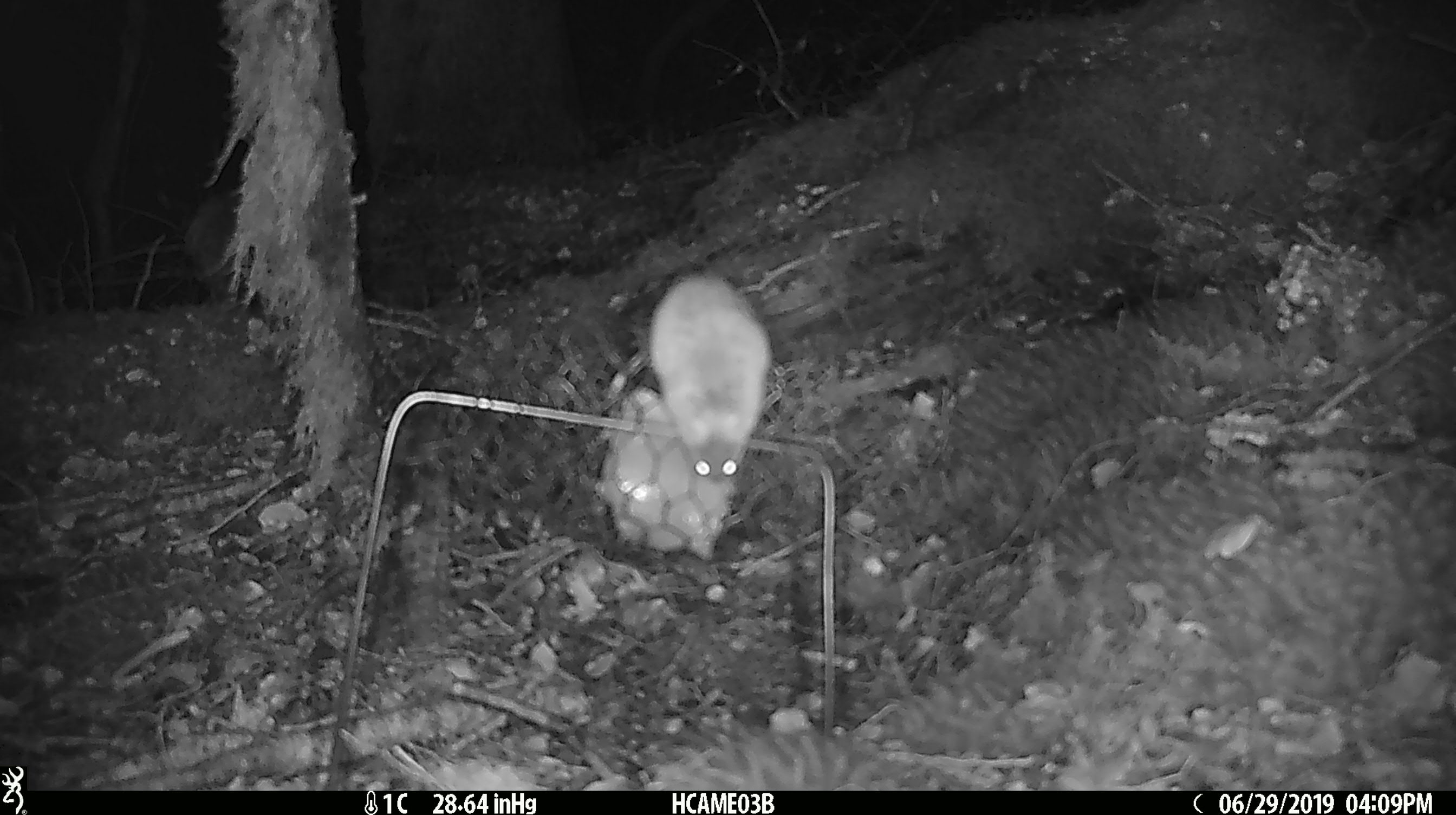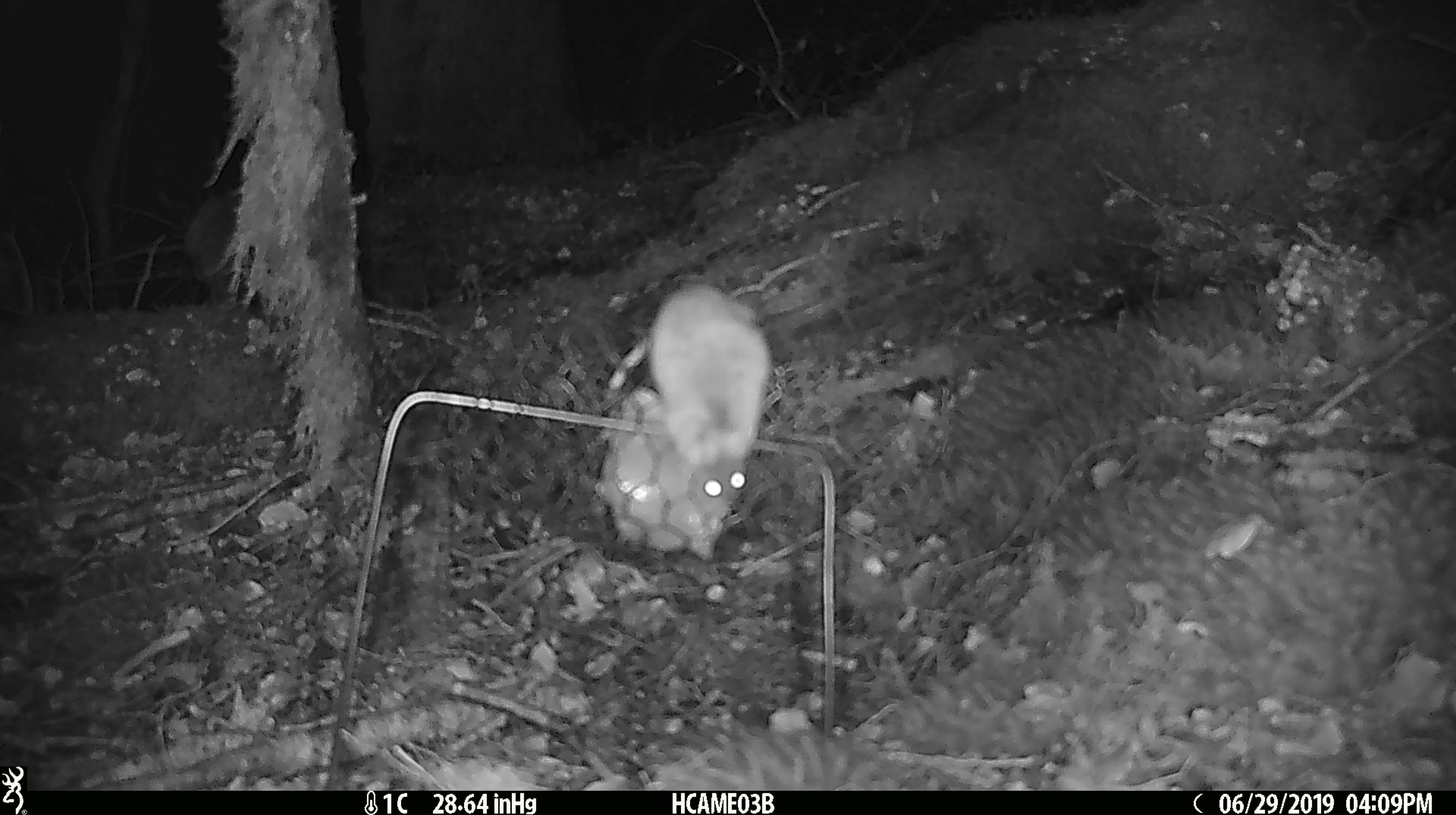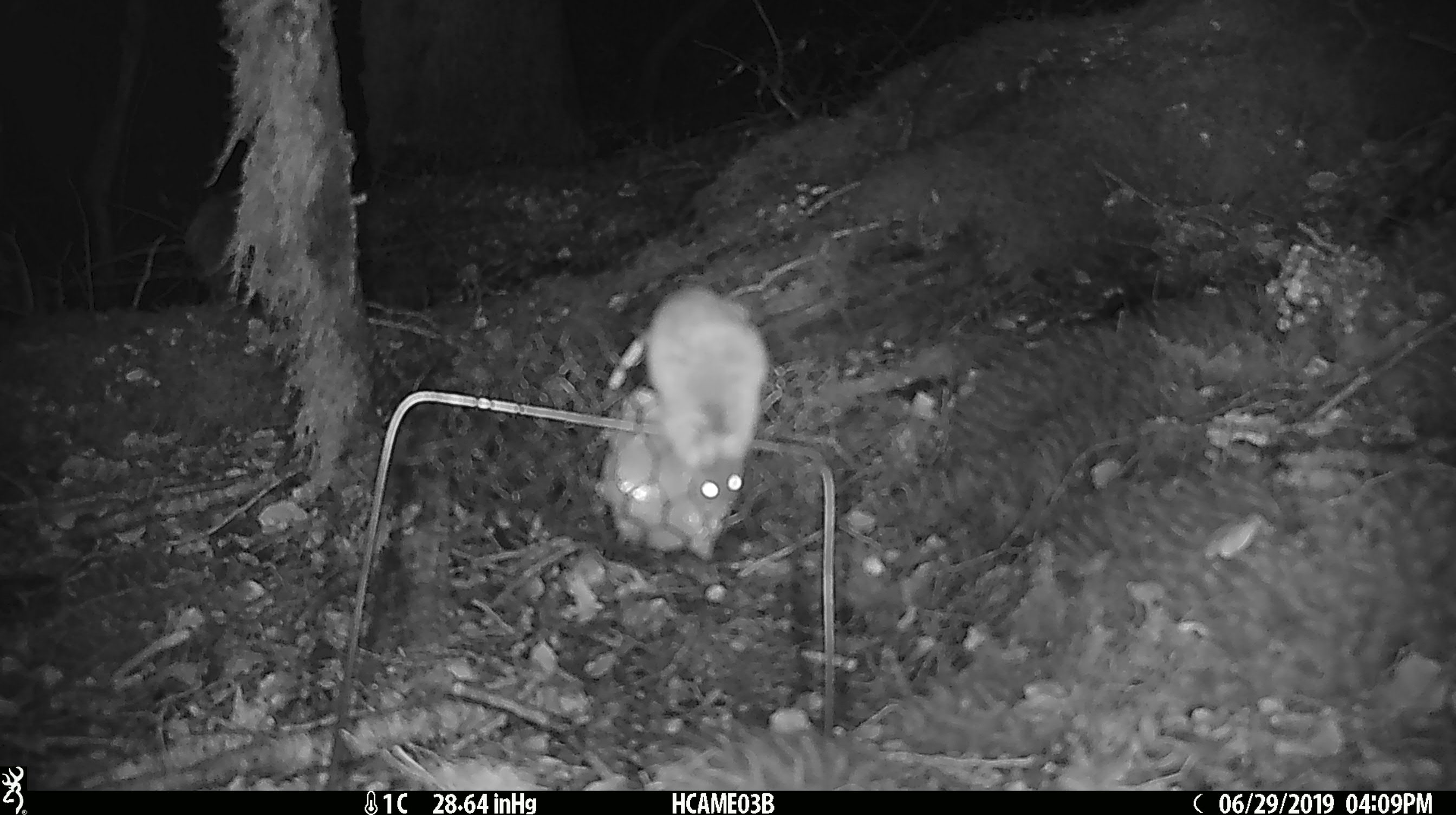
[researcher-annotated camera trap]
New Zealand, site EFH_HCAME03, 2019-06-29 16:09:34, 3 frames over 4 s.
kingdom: Animalia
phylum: Chordata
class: Mammalia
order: Rodentia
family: Muridae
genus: Mus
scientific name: Mus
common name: mouse